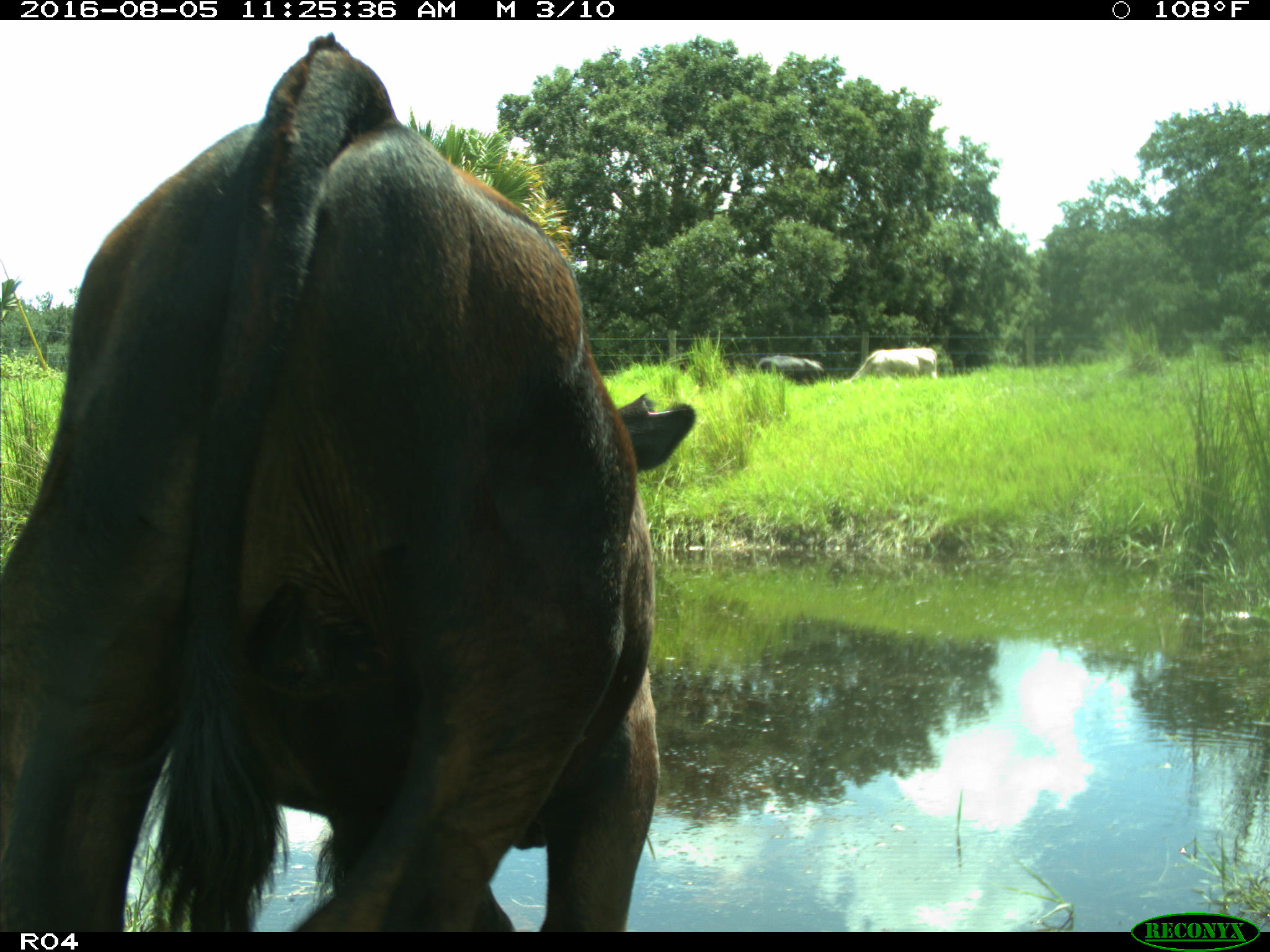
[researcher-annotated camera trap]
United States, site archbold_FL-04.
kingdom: Animalia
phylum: Chordata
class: Mammalia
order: Artiodactyla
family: Bovidae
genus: Bos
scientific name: Bos taurus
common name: domestic cow